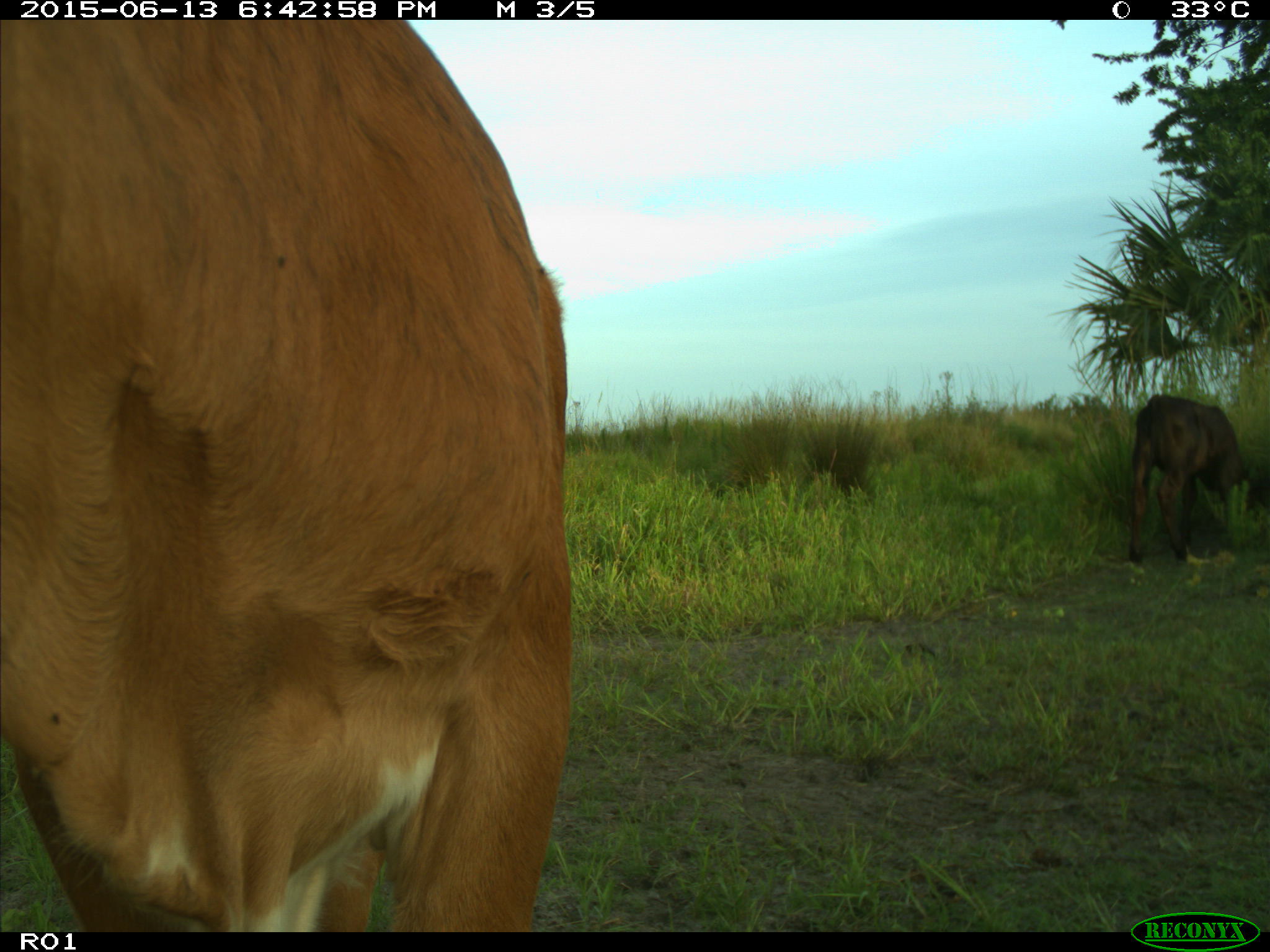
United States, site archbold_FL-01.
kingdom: Animalia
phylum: Chordata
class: Mammalia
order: Artiodactyla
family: Bovidae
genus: Bos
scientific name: Bos taurus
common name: domestic cow